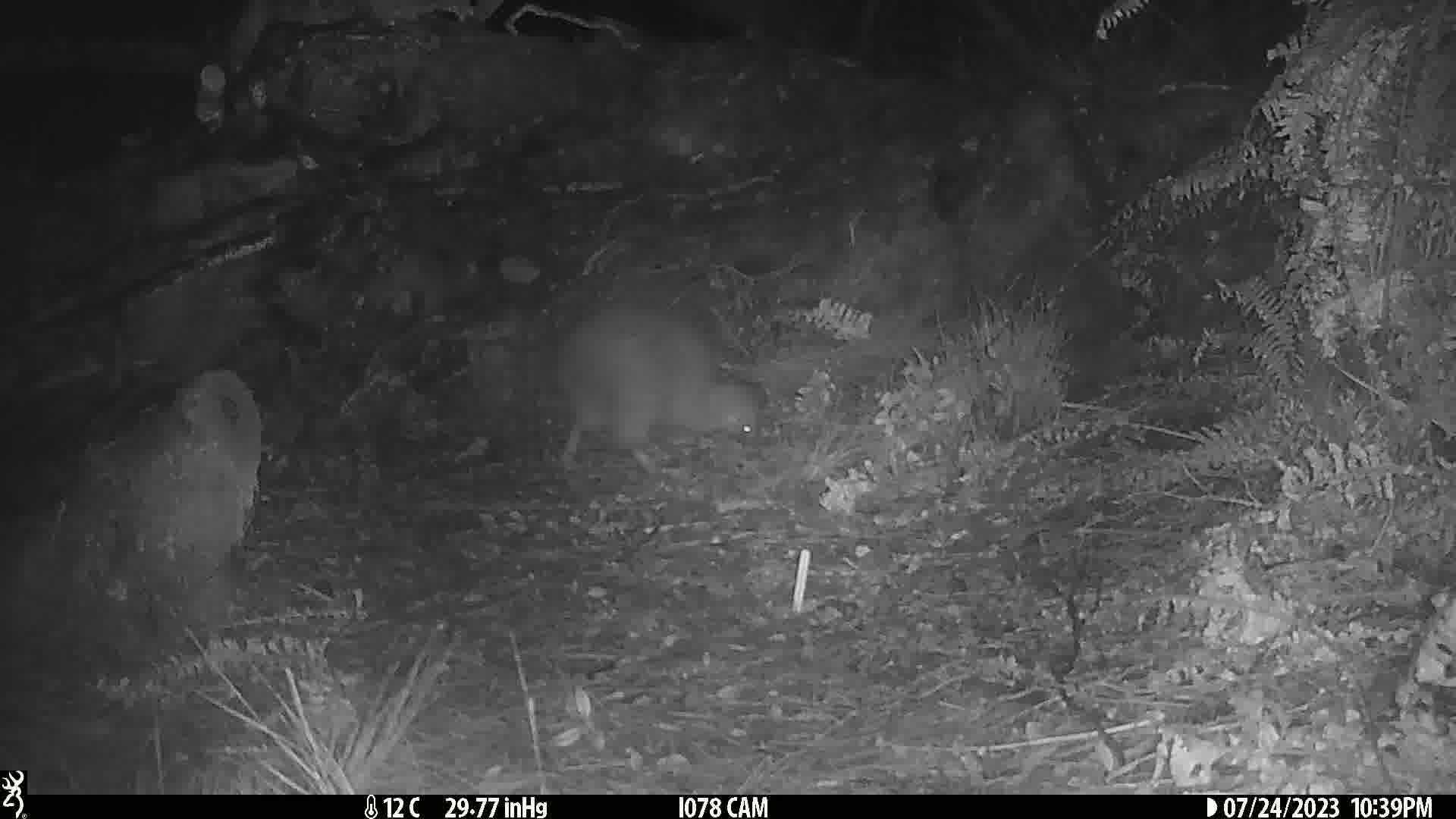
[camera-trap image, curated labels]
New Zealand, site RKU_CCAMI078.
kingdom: Animalia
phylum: Chordata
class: Aves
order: Apterygiformes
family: Apterygidae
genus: Apteryx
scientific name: Apteryx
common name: kiwi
Kiwi (Apteryx).